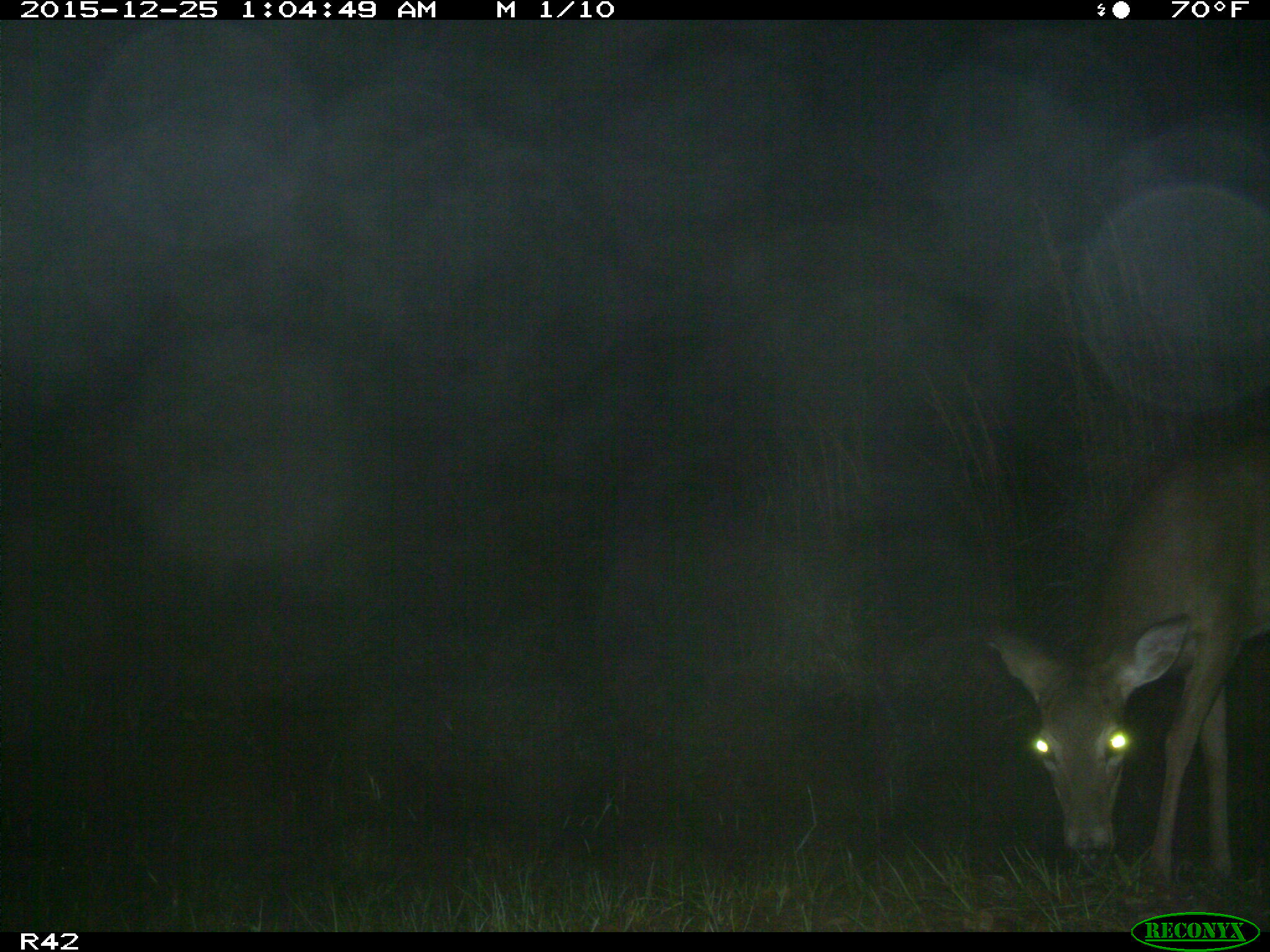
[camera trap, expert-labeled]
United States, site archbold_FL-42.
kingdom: Animalia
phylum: Chordata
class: Mammalia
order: Artiodactyla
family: Cervidae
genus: Odocoileus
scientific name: Odocoileus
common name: deer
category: unidentified deer